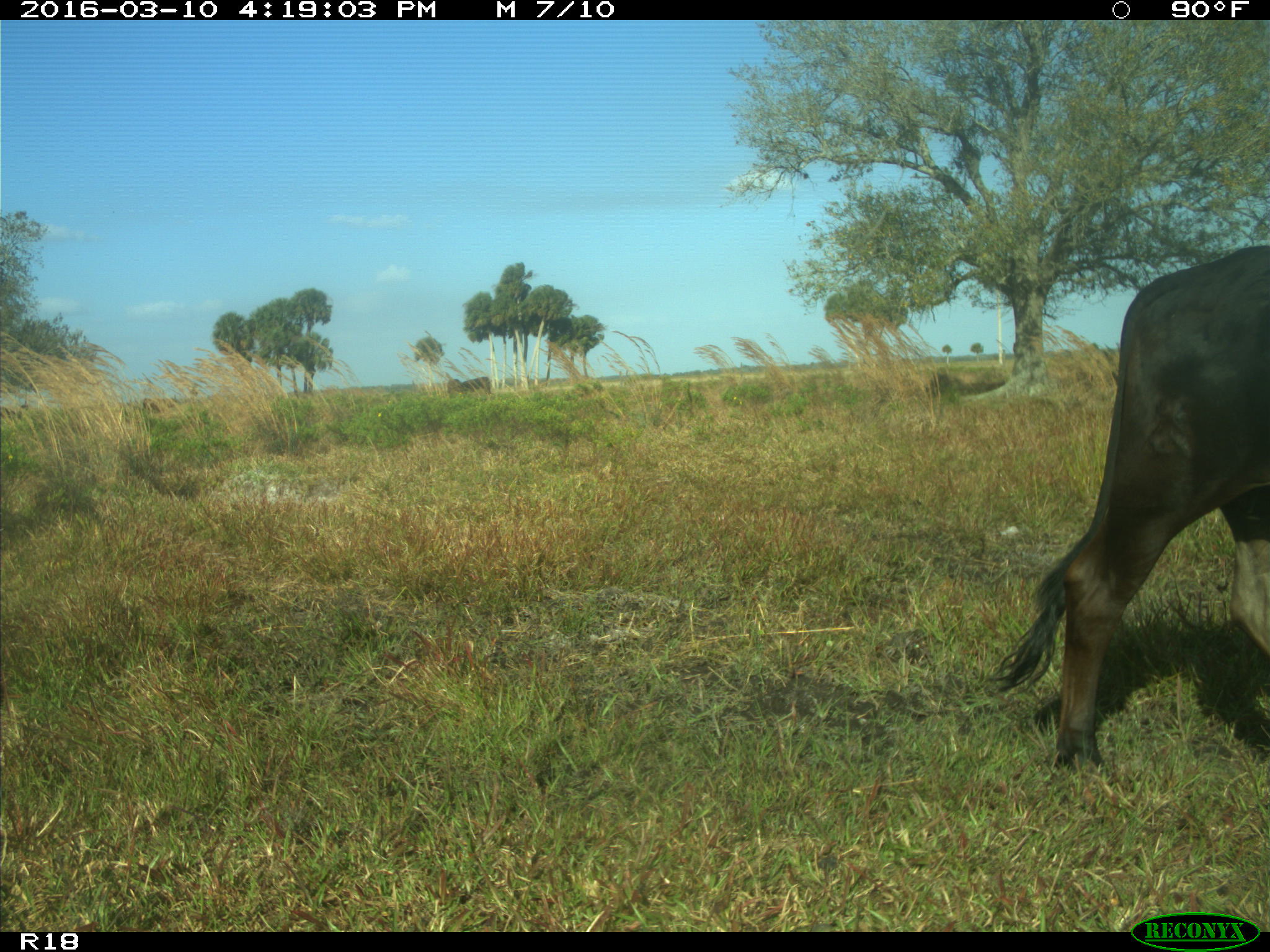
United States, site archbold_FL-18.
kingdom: Animalia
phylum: Chordata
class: Mammalia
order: Artiodactyla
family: Bovidae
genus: Bos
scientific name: Bos taurus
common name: domestic cow